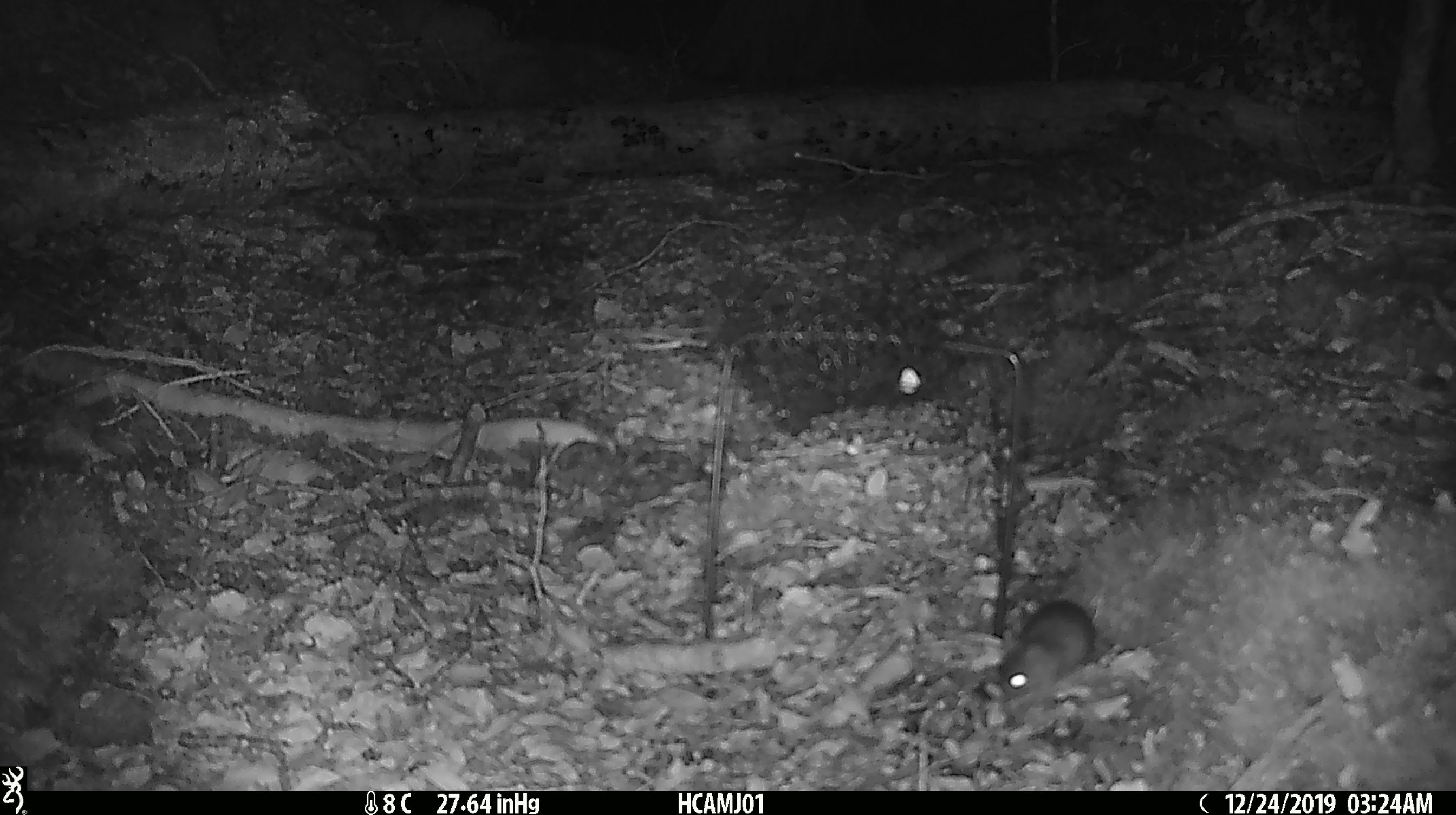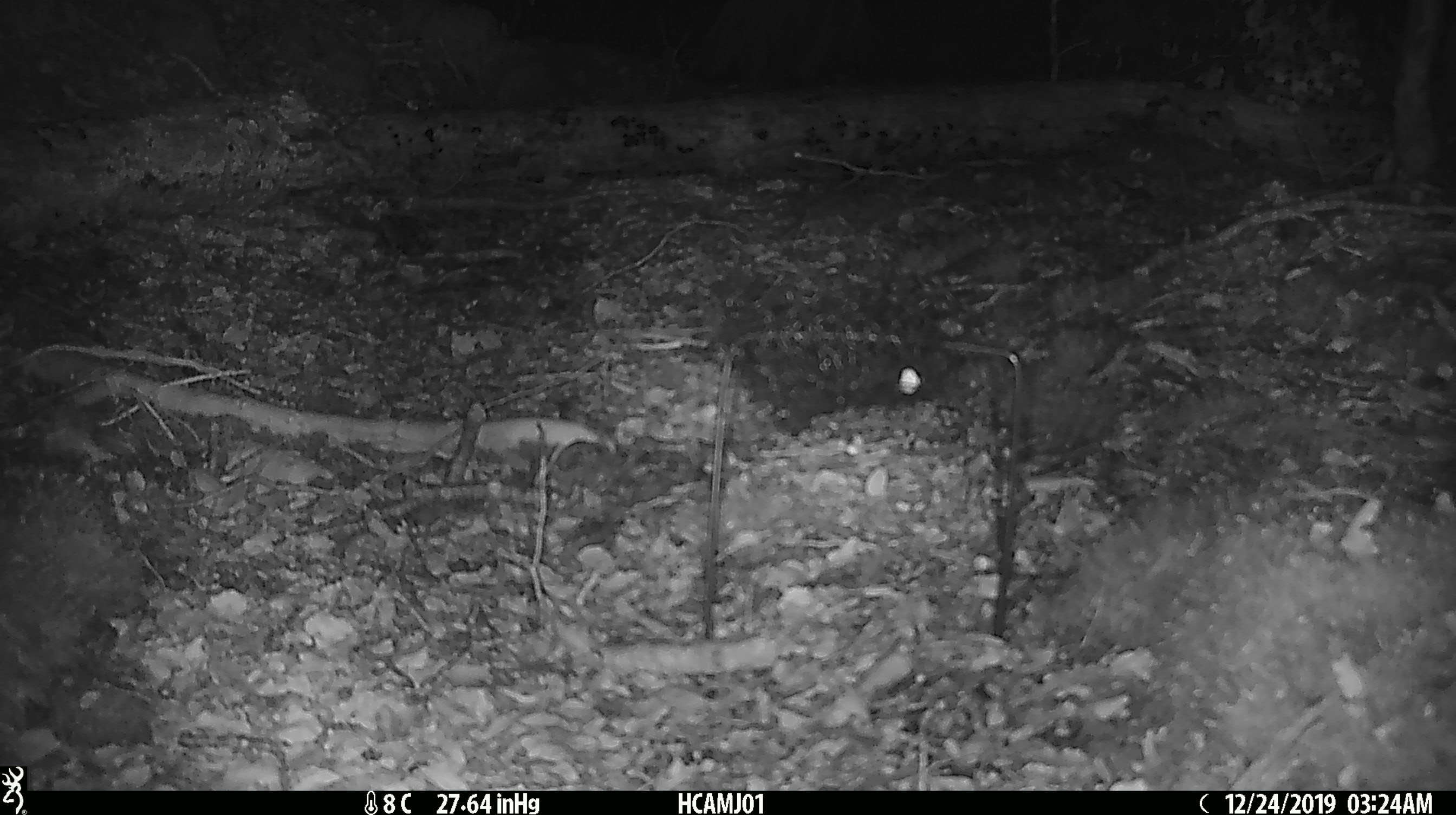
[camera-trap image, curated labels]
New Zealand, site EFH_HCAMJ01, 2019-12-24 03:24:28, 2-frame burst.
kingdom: Animalia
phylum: Chordata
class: Mammalia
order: Rodentia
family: Muridae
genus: Mus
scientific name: Mus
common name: mouse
Mouse (Mus).